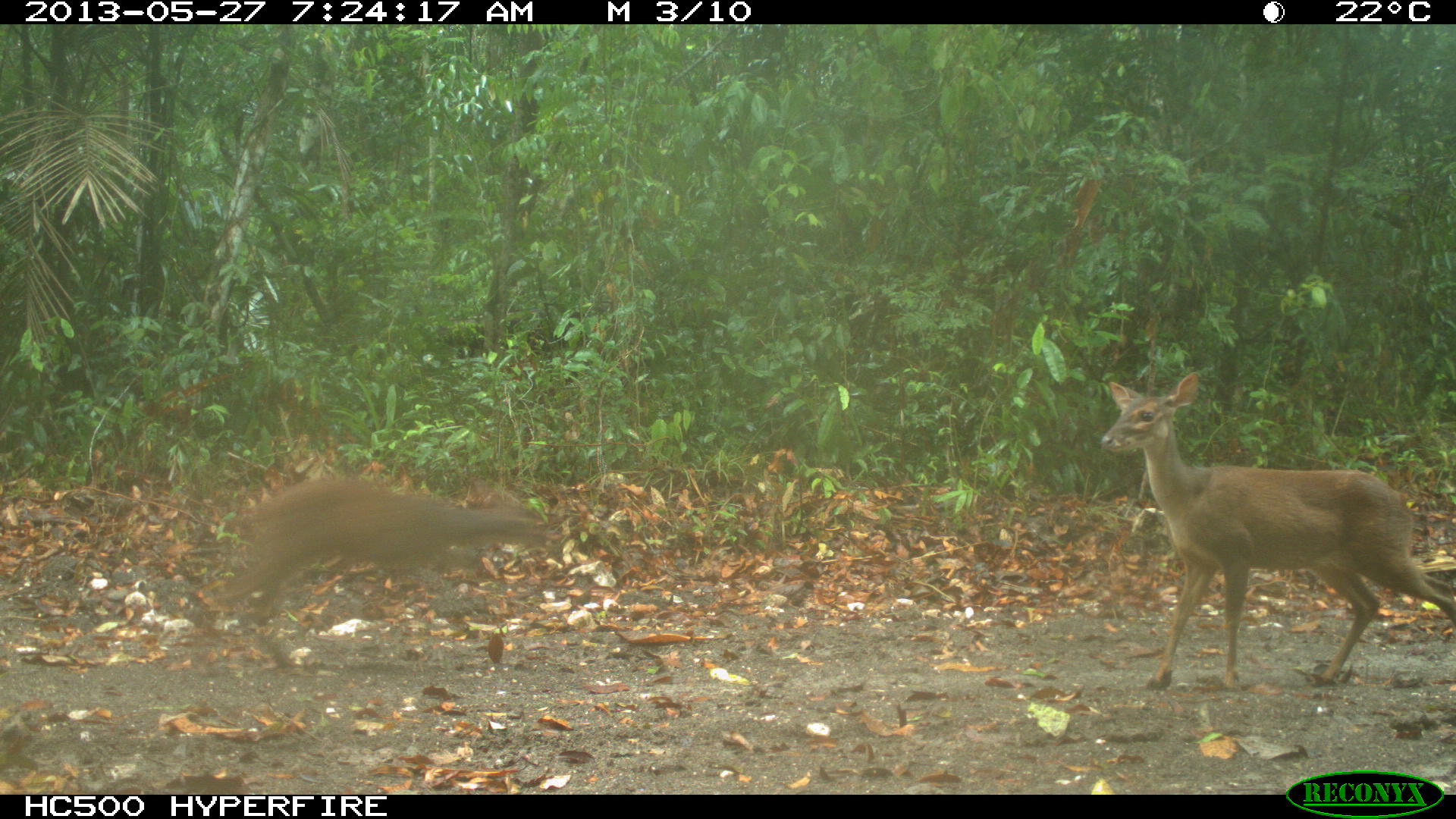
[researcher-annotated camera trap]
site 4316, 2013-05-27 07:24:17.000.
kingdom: Animalia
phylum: Chordata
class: Mammalia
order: Artiodactyla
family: Cervidae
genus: Mazama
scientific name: Mazama temama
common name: central american red brocket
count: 2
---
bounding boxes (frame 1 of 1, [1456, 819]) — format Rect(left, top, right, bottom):
mazama temama: Rect(1099, 370, 1456, 686); Rect(194, 474, 553, 687)